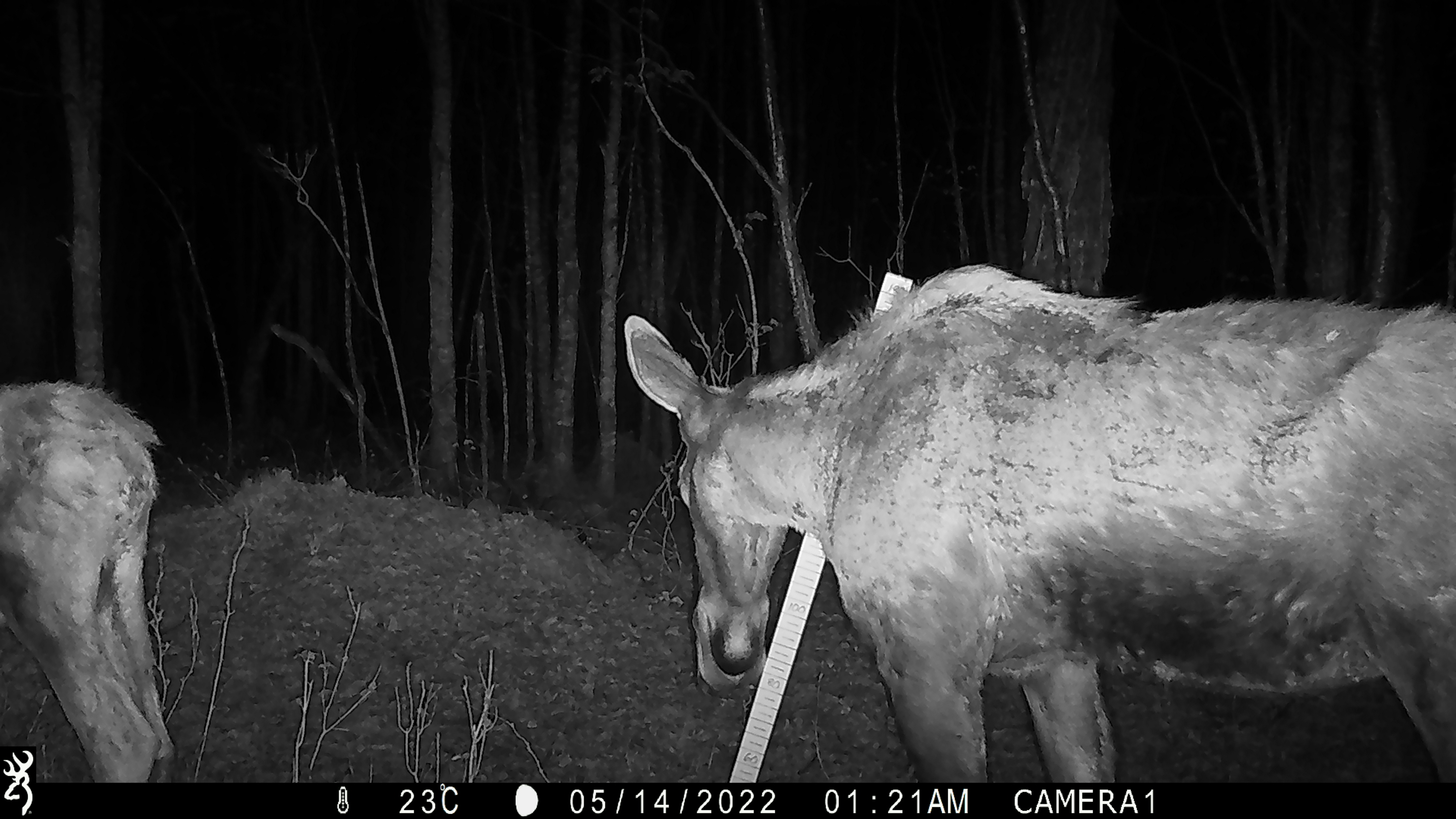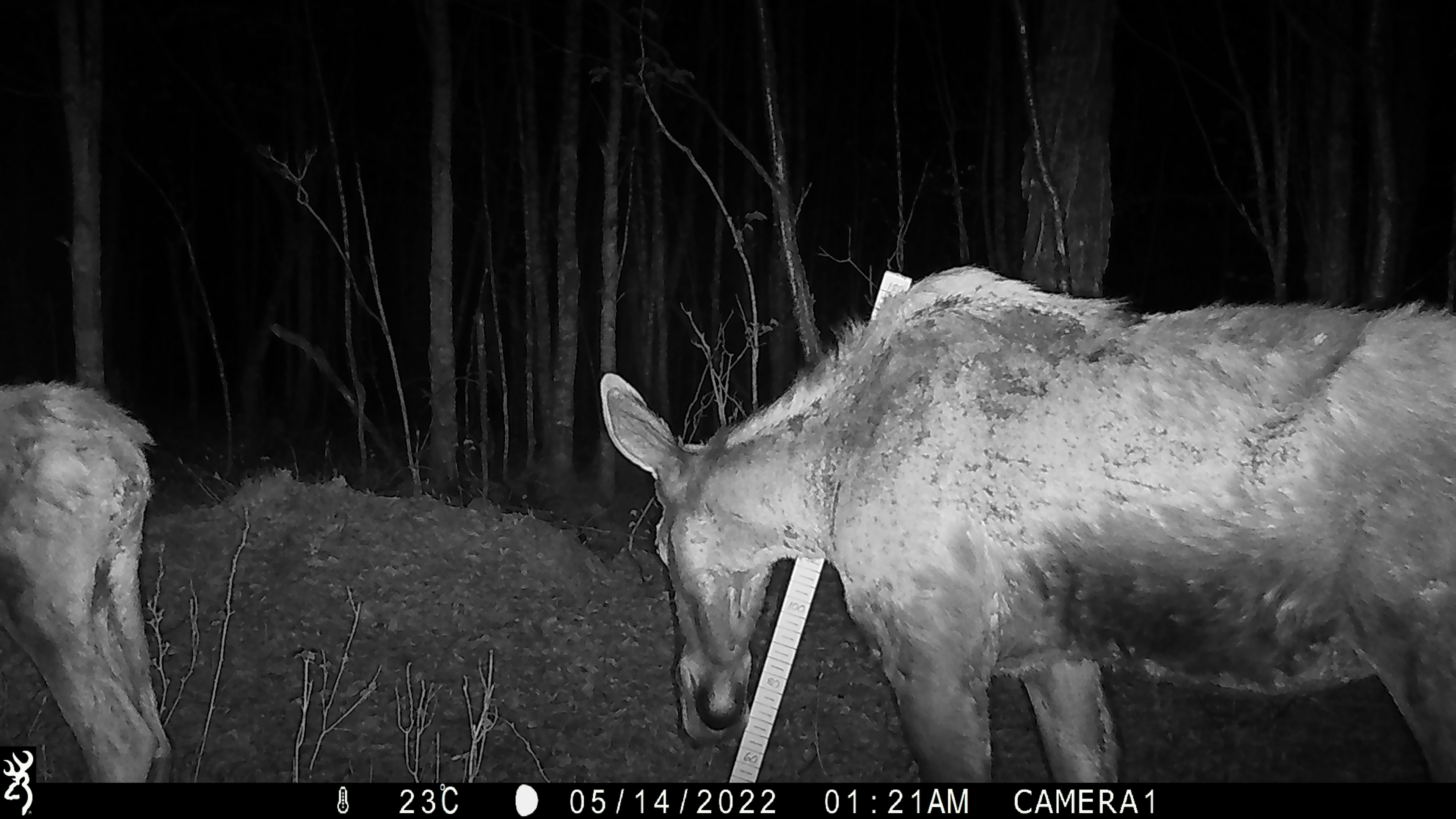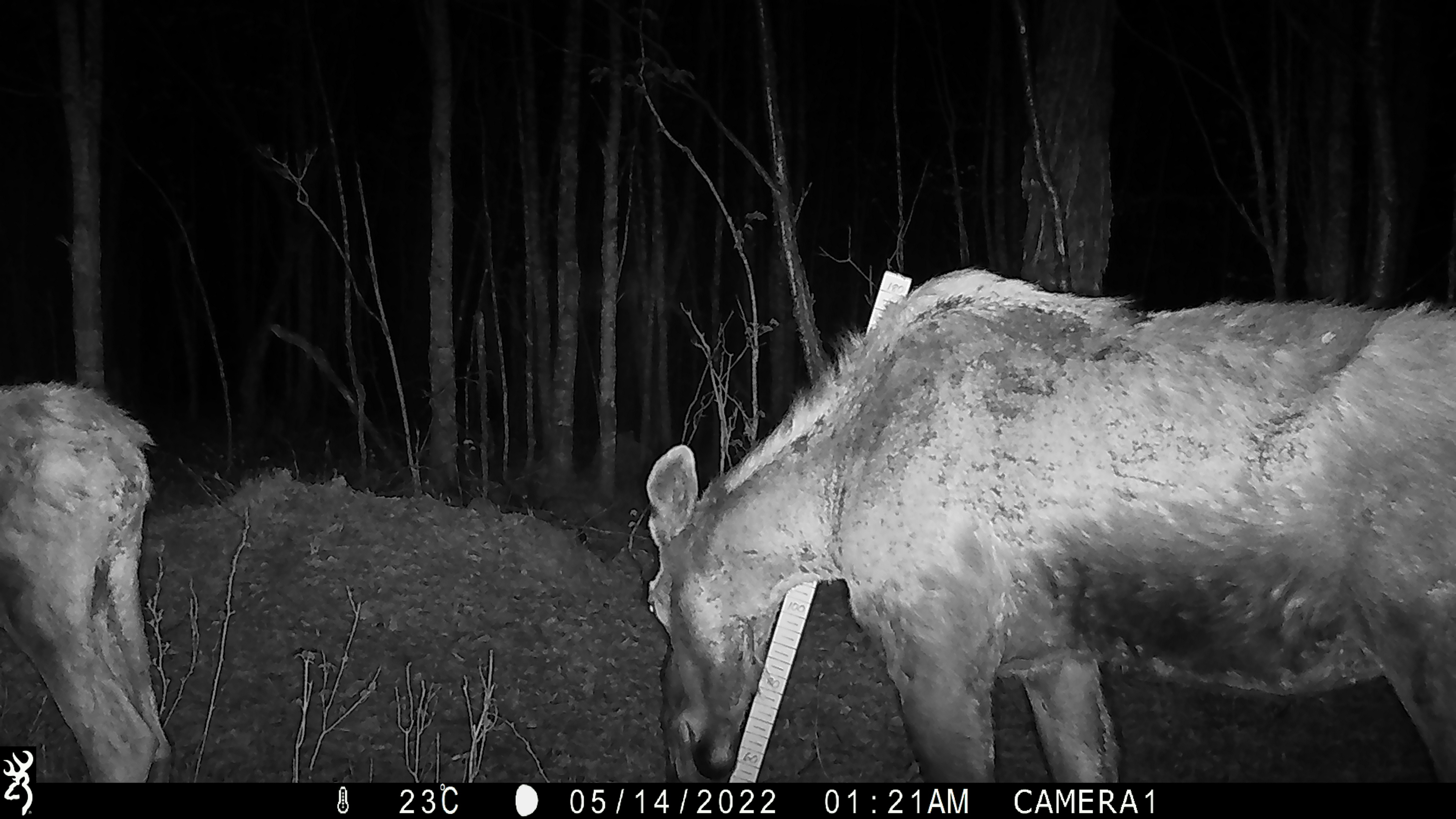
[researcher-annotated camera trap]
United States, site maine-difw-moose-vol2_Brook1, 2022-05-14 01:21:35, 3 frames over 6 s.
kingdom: Animalia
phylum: Chordata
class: Mammalia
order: Artiodactyla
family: Cervidae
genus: Alces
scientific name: Alces alces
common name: moose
Moose (Alces alces).